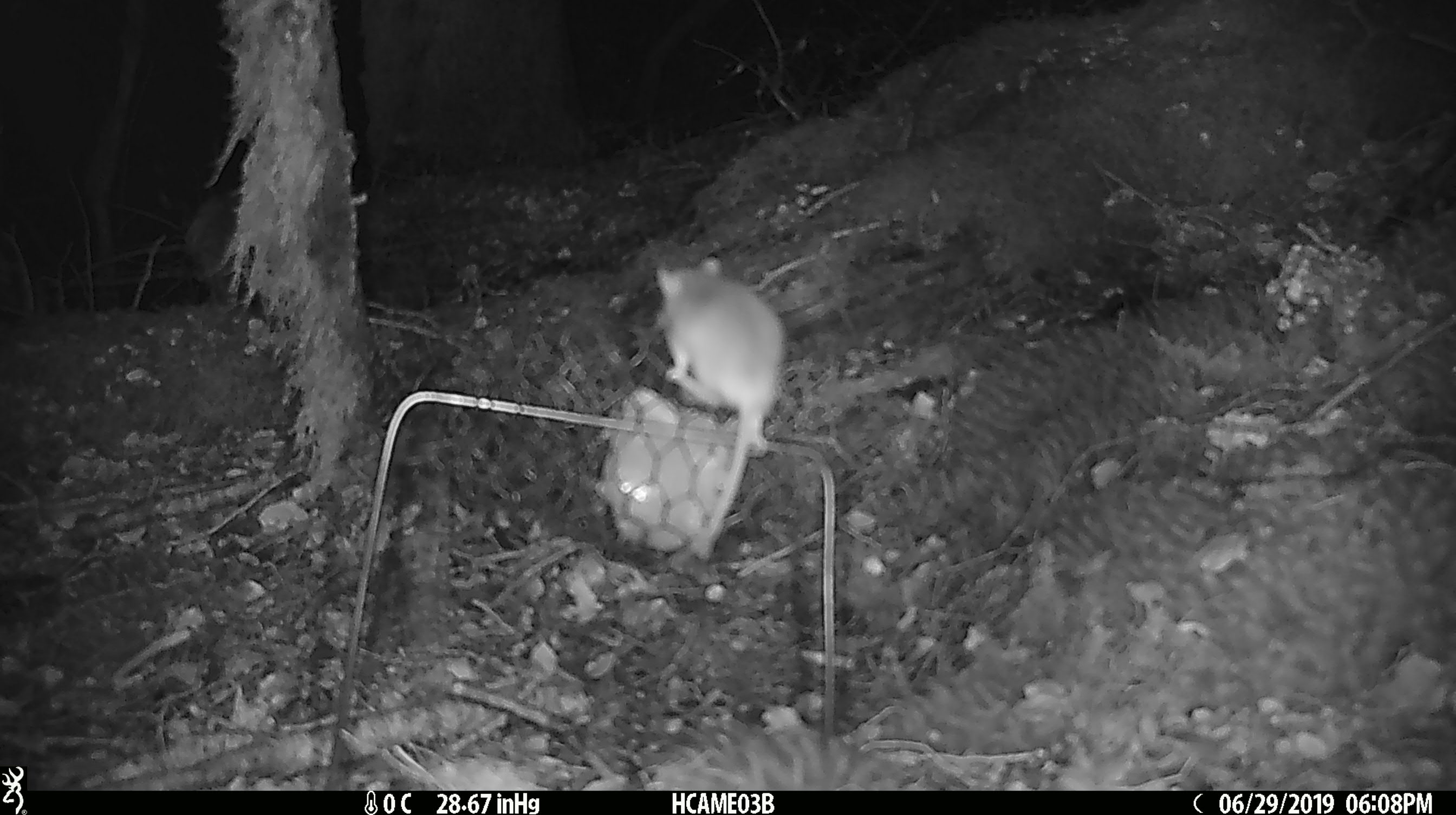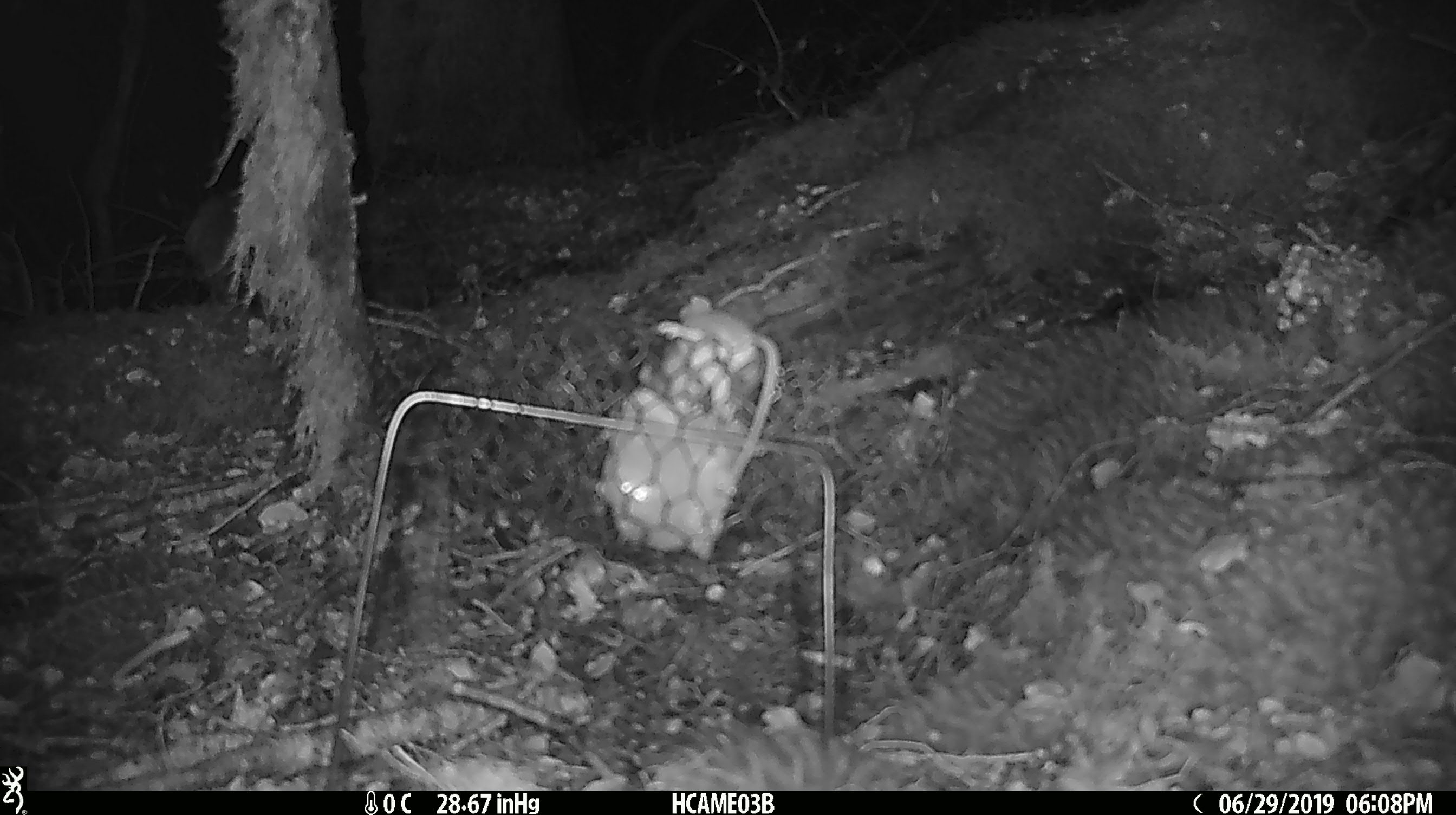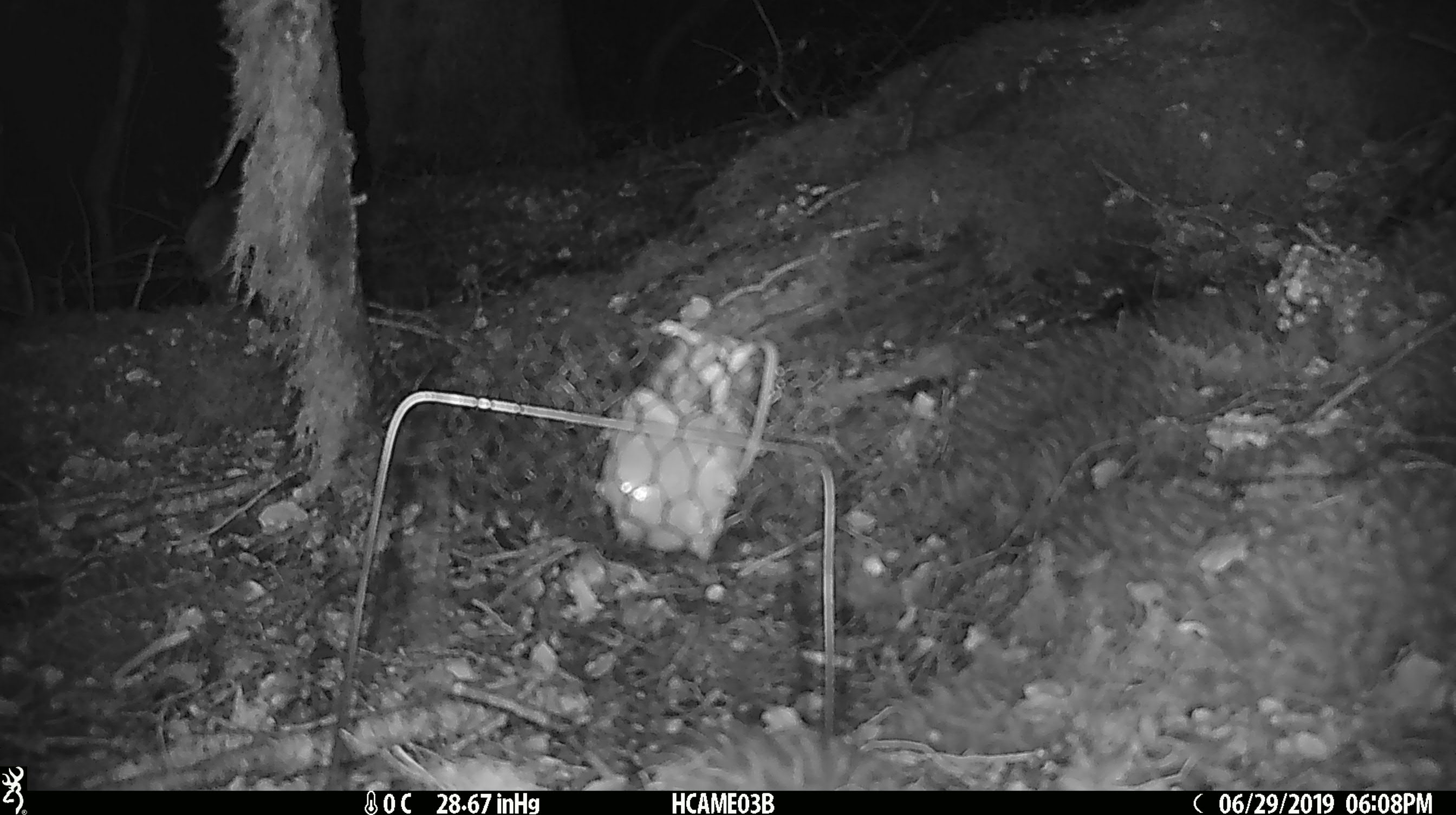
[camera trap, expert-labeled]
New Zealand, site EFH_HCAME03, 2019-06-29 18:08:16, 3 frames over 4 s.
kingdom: Animalia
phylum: Chordata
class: Mammalia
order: Rodentia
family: Muridae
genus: Mus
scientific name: Mus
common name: mouse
Mouse (Mus).